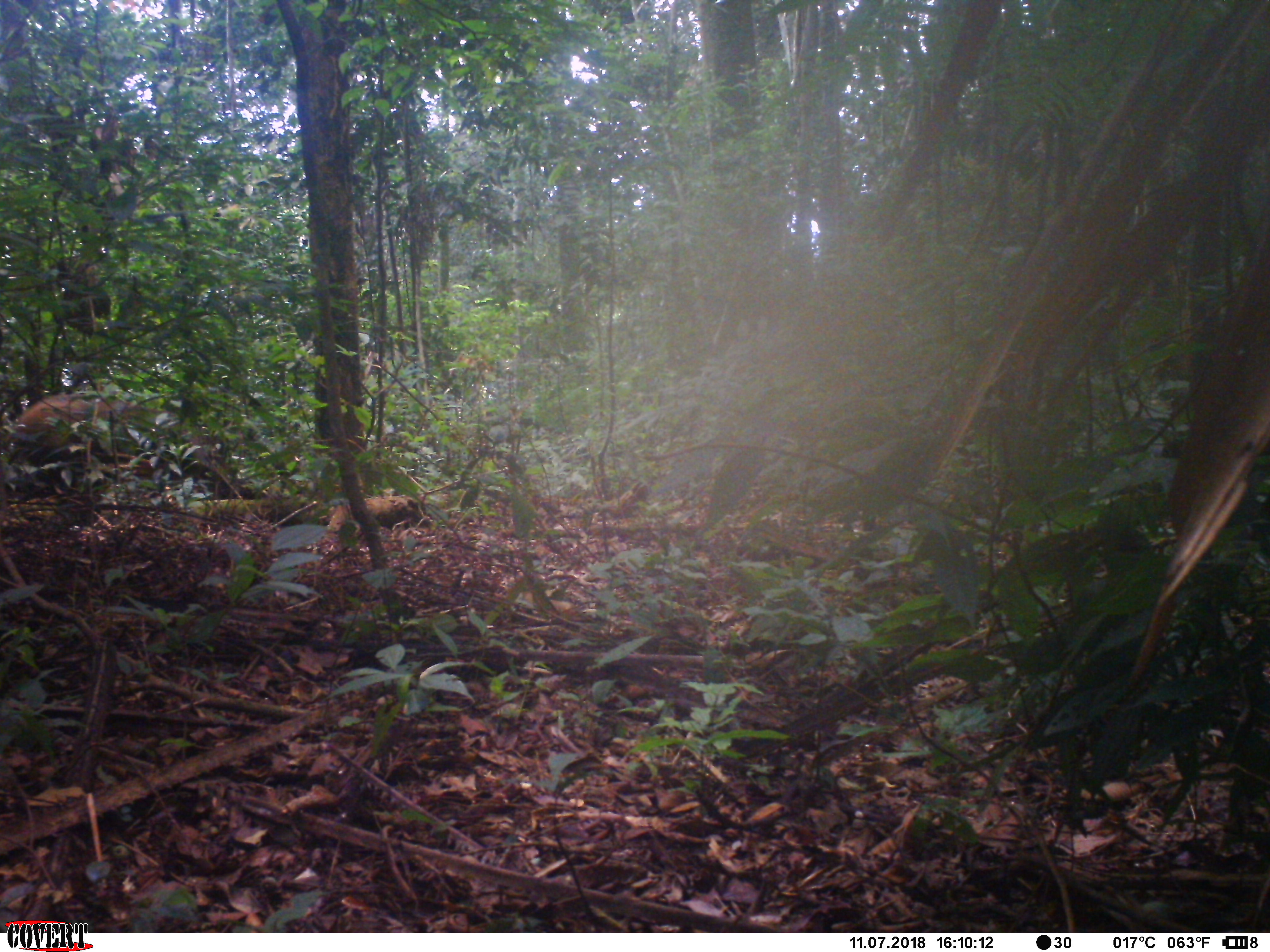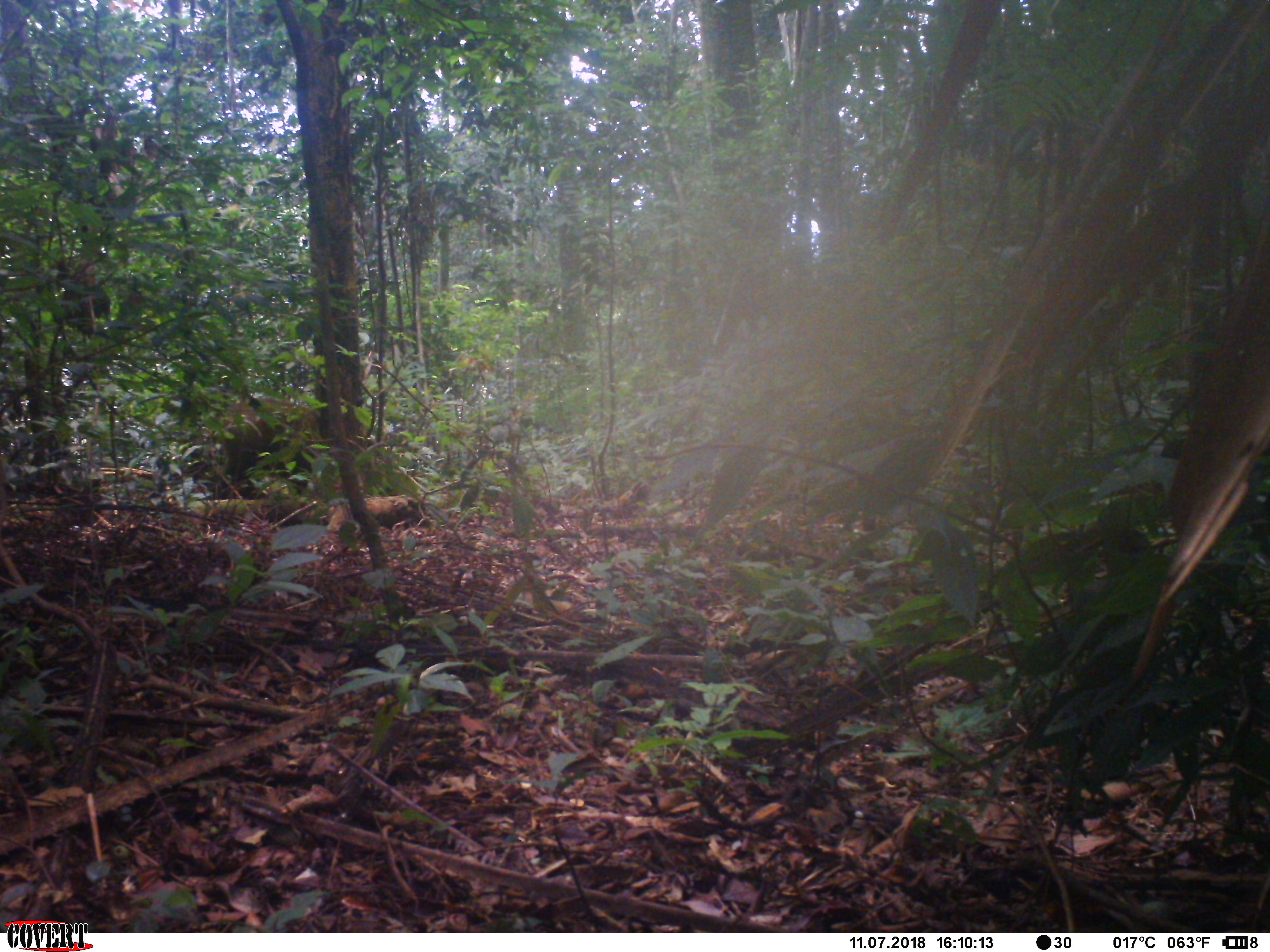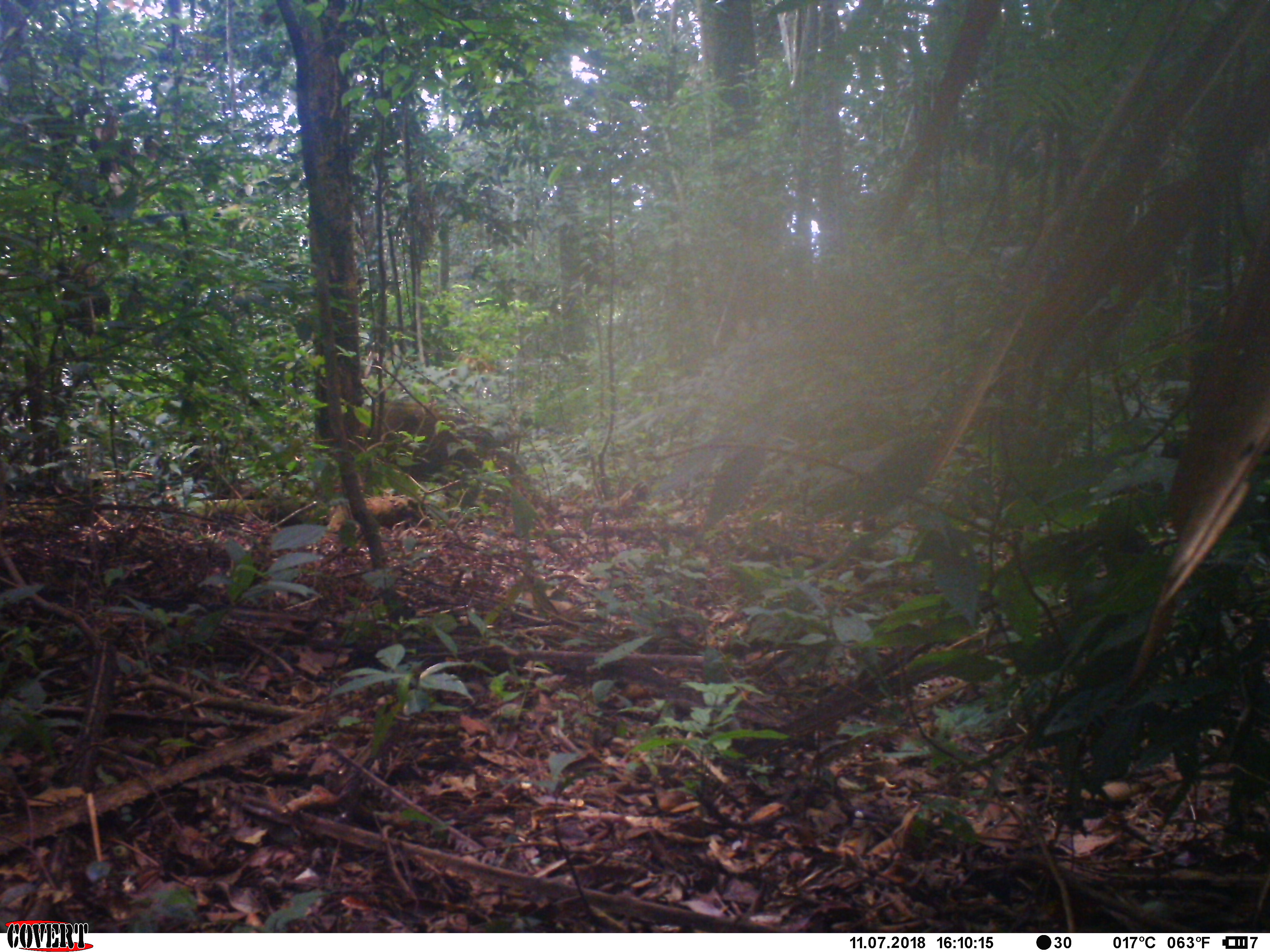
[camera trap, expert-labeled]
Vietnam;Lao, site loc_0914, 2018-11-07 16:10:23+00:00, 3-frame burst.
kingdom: Animalia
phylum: Chordata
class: Mammalia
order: Artiodactyla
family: Suidae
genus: Sus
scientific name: Sus scrofa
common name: eurasian wild pig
Eurasian wild pig (Sus scrofa). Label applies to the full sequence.